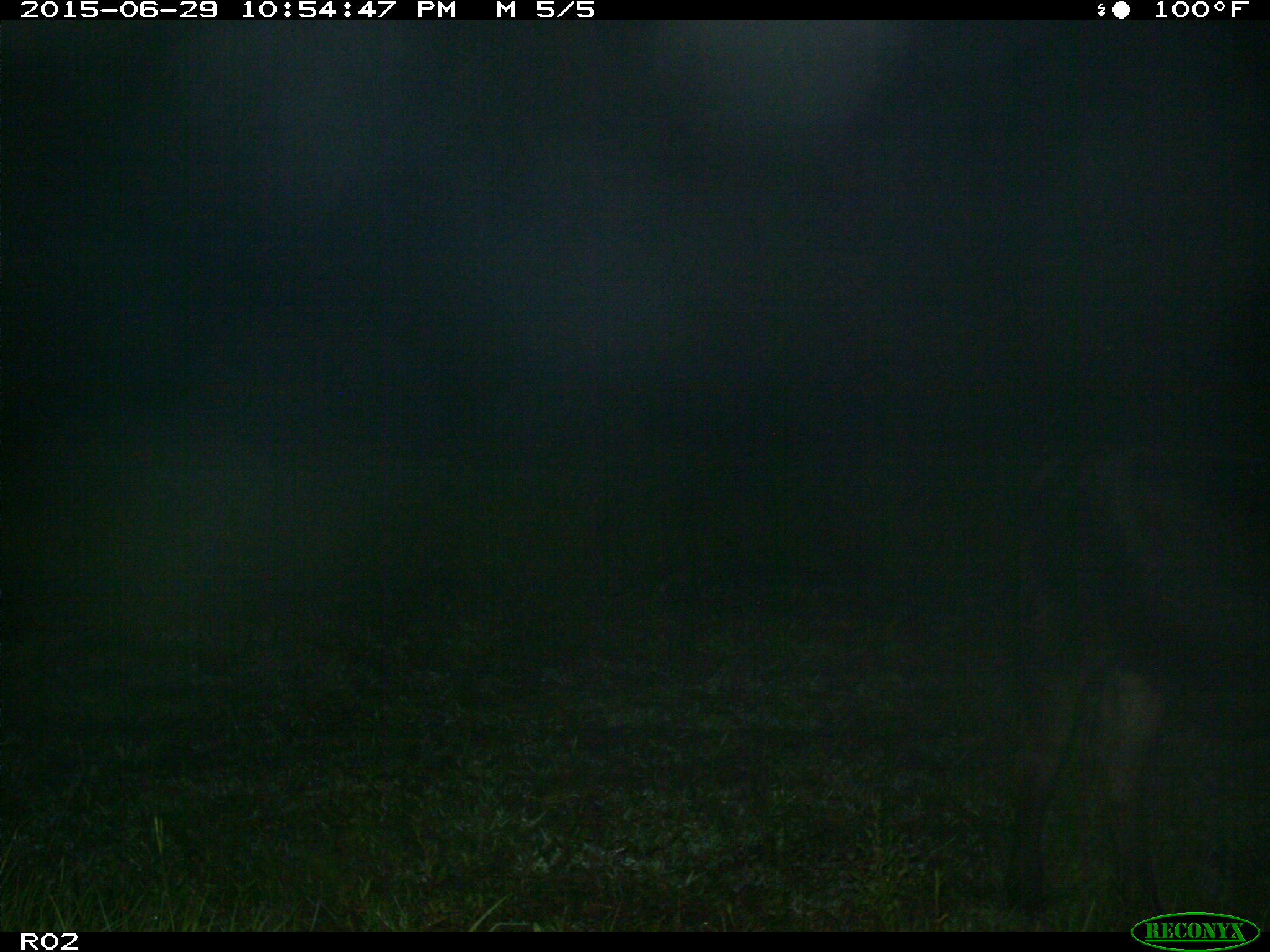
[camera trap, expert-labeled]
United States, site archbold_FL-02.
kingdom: Animalia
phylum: Chordata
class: Mammalia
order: Artiodactyla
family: Bovidae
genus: Bos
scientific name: Bos taurus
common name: domestic cow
Bos taurus (domestic cow).